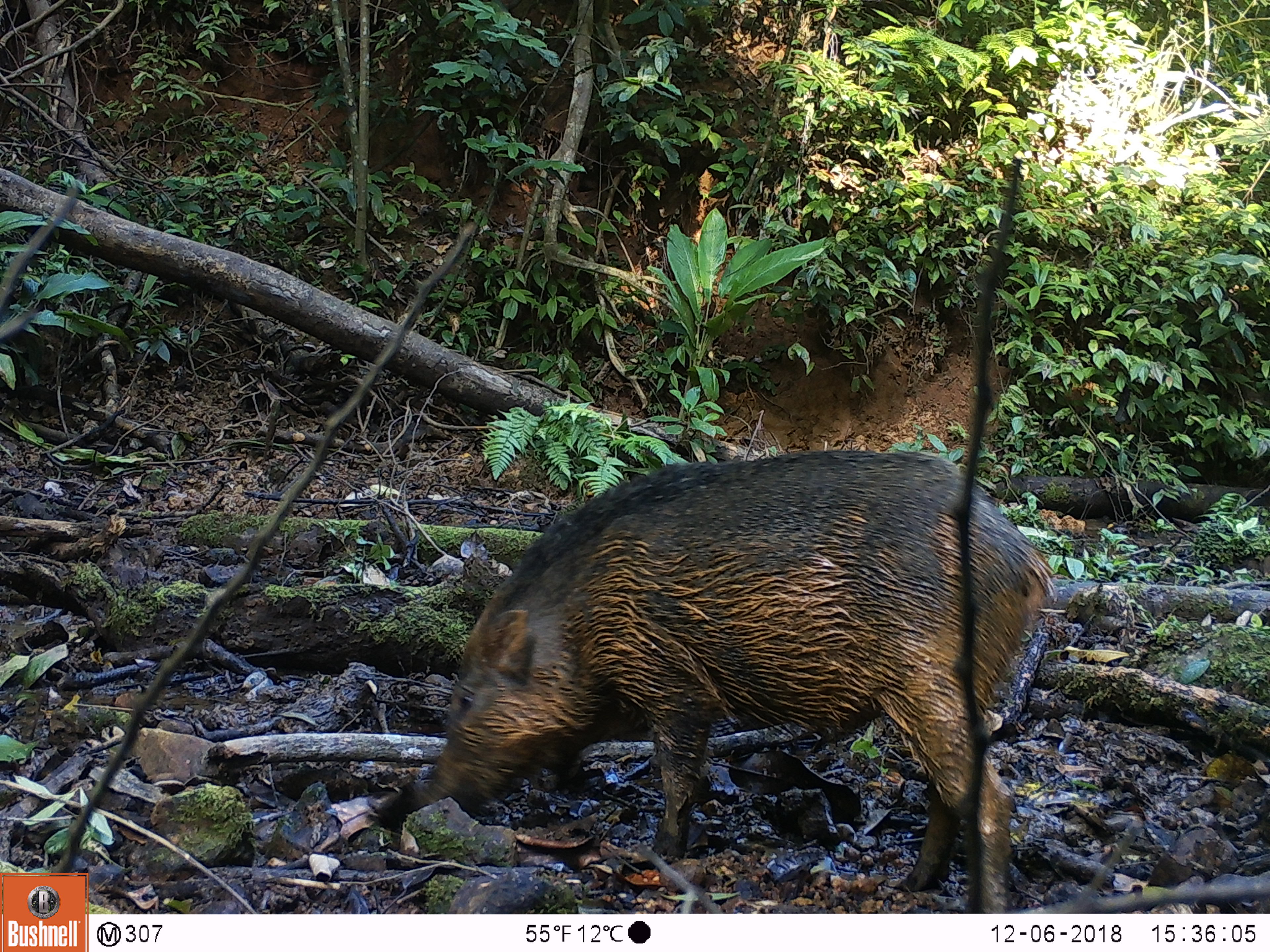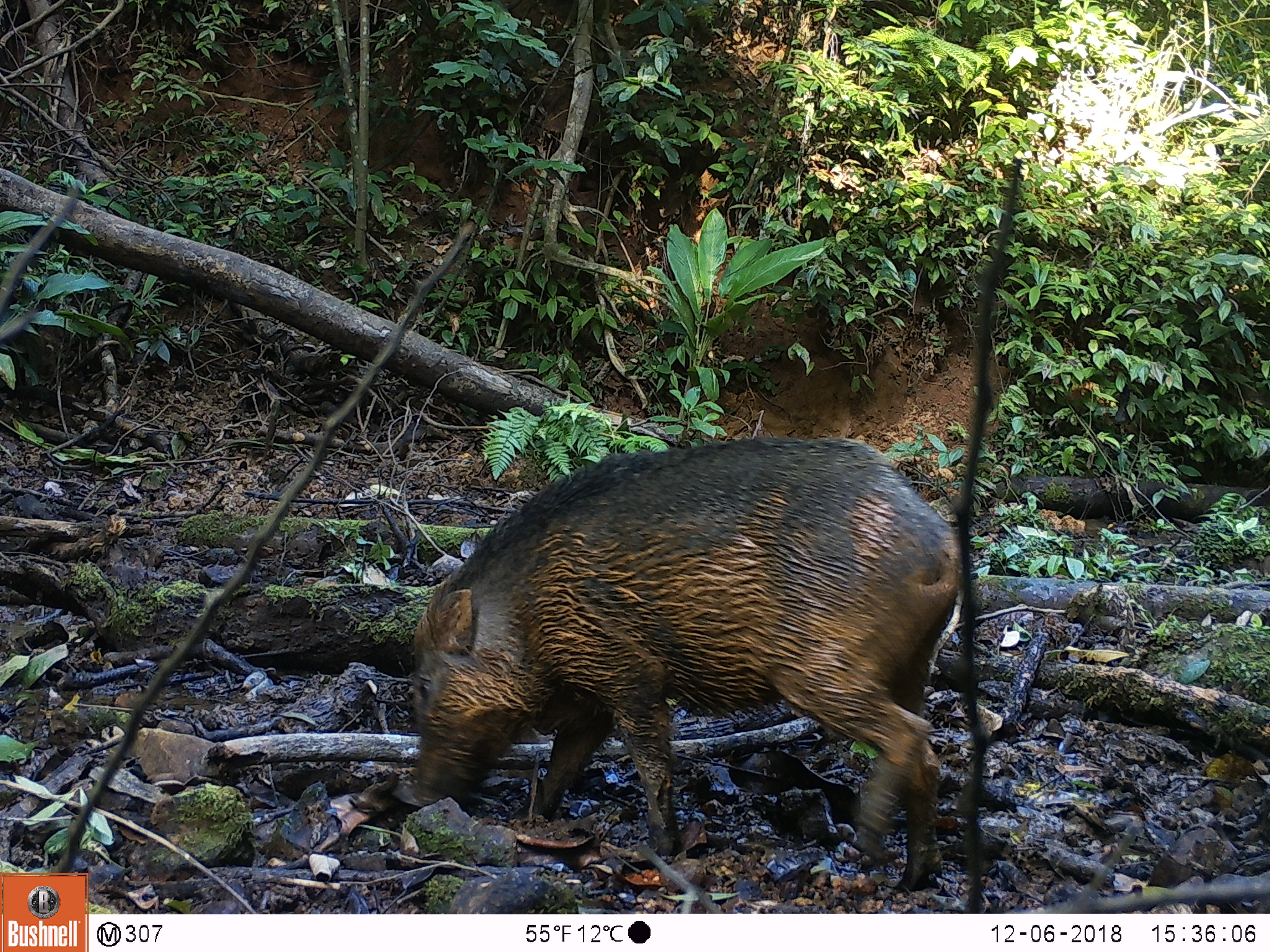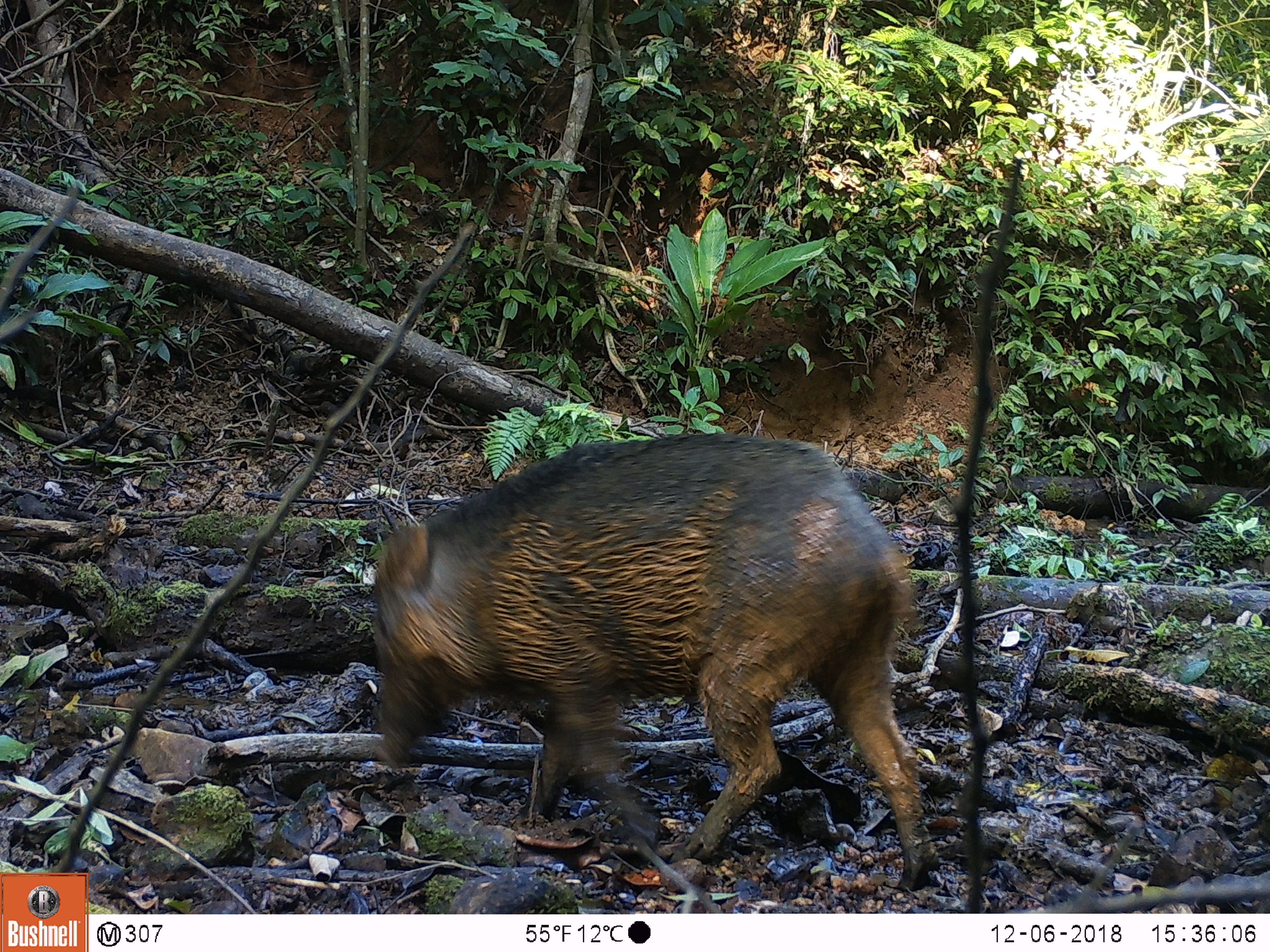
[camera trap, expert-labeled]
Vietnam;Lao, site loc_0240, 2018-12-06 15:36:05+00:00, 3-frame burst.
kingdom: Animalia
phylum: Chordata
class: Mammalia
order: Artiodactyla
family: Suidae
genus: Sus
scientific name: Sus scrofa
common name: eurasian wild pig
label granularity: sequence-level